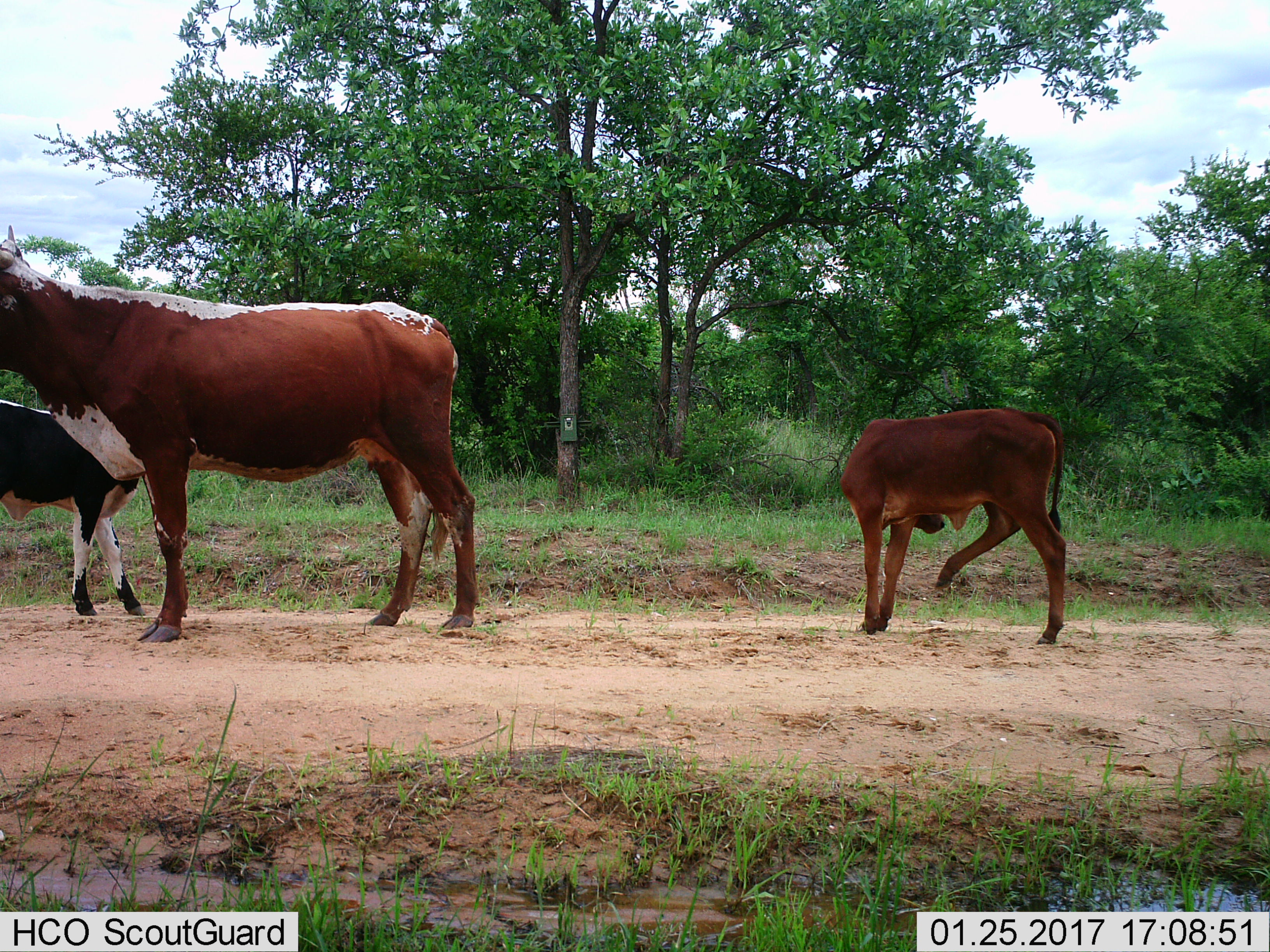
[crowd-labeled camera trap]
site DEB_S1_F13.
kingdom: Animalia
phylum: Chordata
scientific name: Vertebrata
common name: domestic animal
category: domesticanimal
Domesticanimal (domestic animal) (Vertebrata), count 3. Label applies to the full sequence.